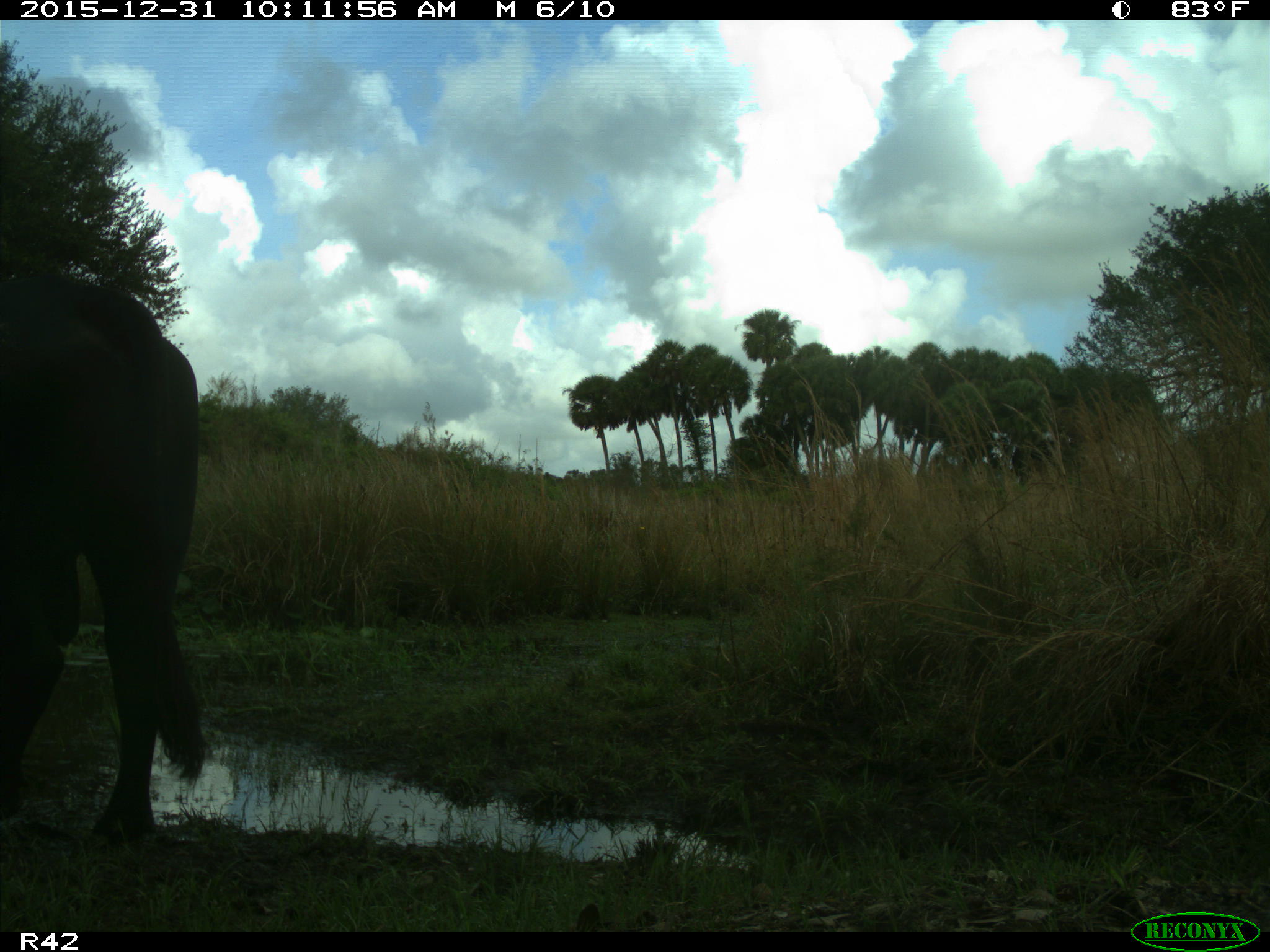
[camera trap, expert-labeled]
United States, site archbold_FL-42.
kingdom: Animalia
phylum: Chordata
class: Mammalia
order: Artiodactyla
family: Bovidae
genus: Bos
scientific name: Bos taurus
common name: domestic cow